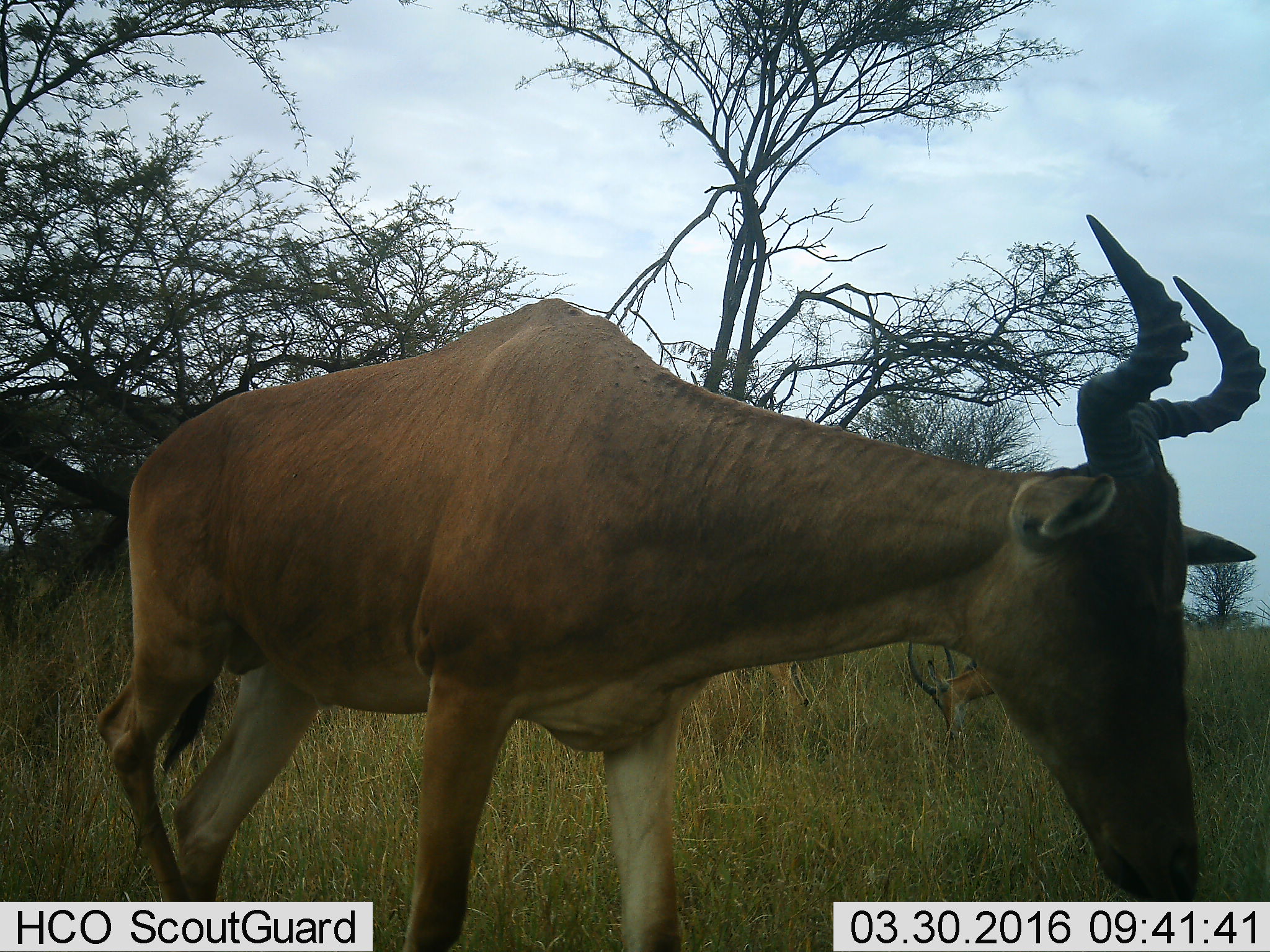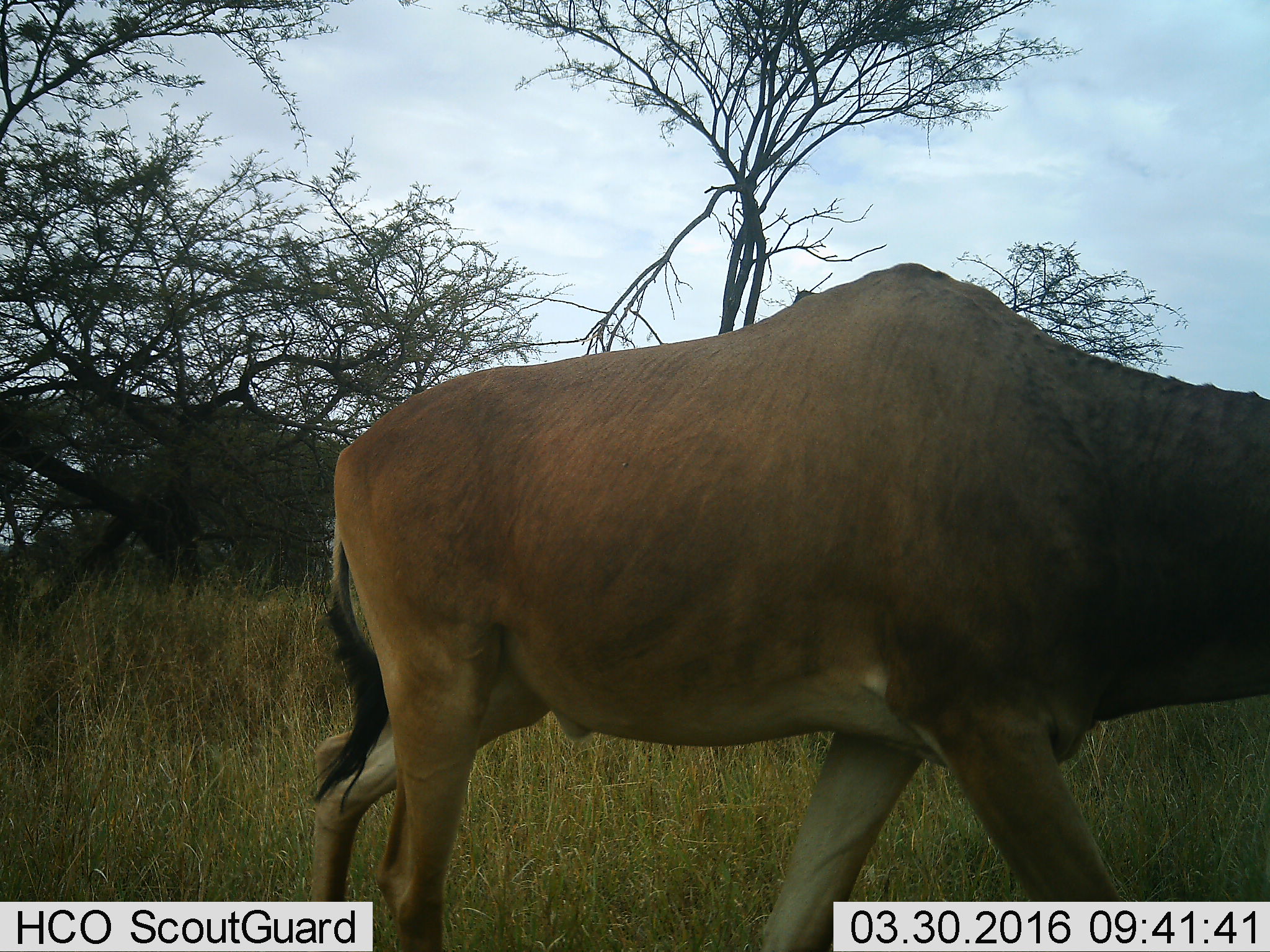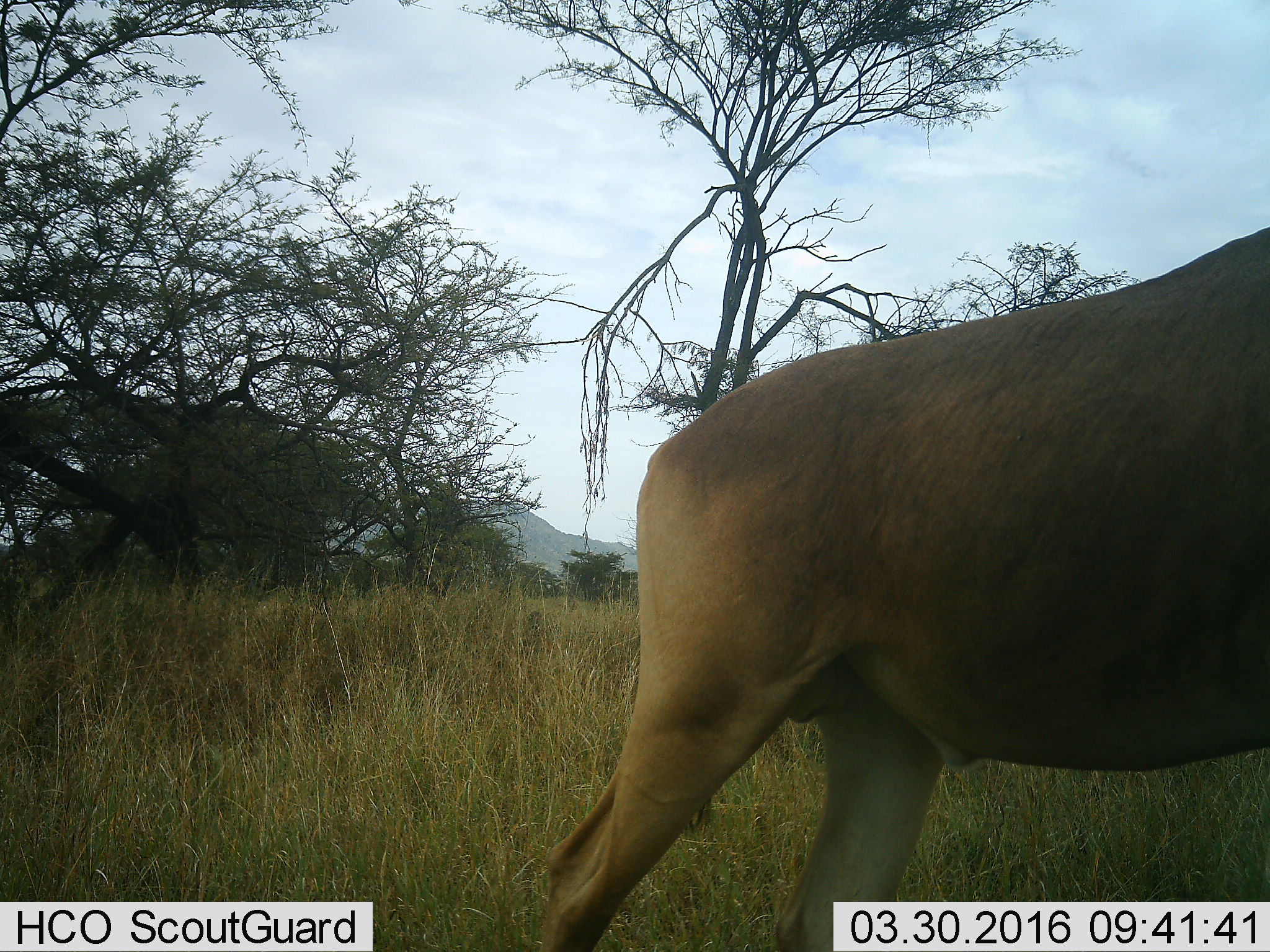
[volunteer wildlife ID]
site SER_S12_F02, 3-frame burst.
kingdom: Animalia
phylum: Chordata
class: Mammalia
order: Artiodactyla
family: Bovidae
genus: Alcelaphus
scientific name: Alcelaphus buselaphus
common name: hartebeest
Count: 2.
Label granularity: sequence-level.